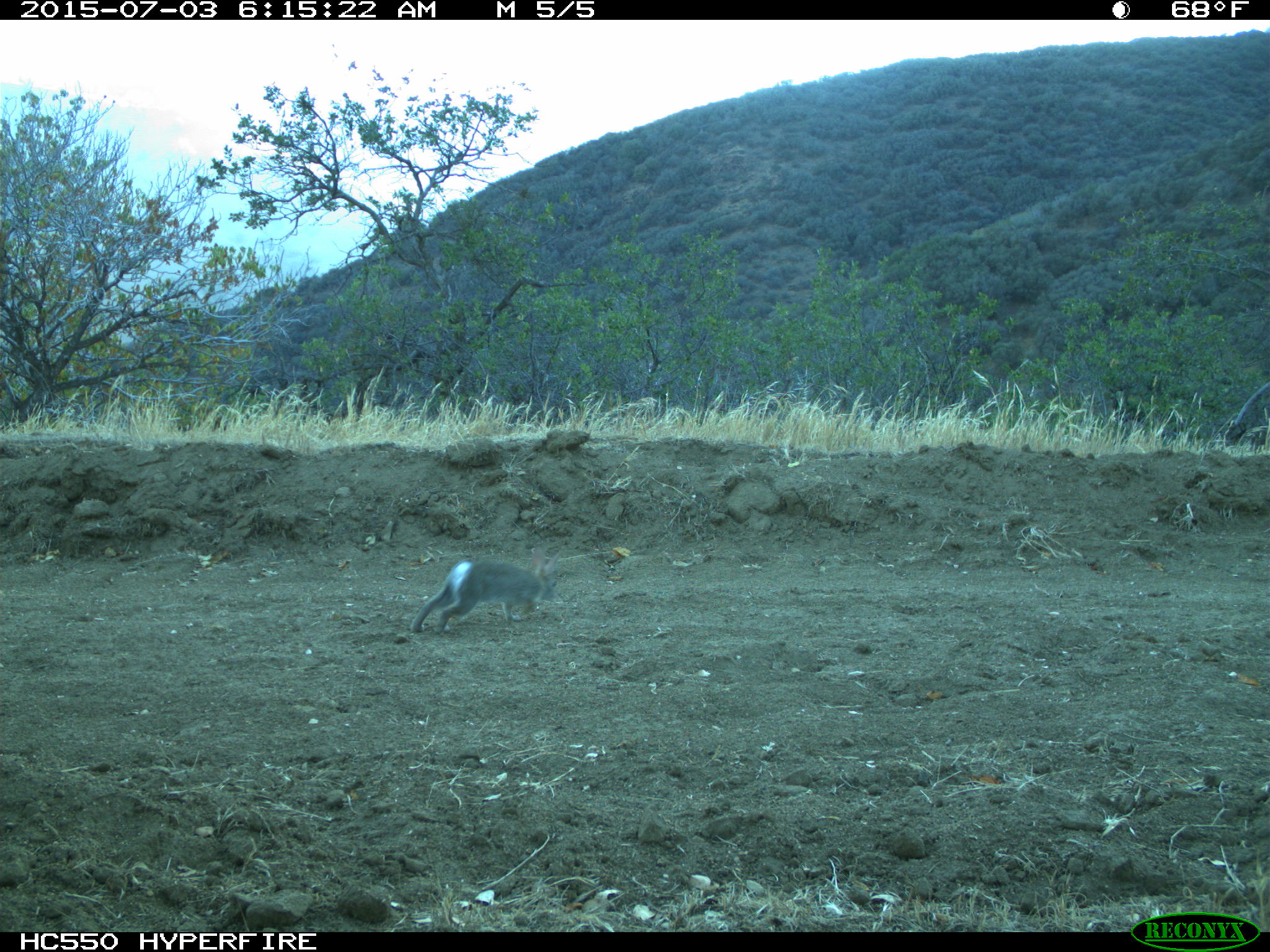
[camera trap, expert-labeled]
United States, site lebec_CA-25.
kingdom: Animalia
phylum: Chordata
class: Mammalia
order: Lagomorpha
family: Leporidae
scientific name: Leporidae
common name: rabbits and hares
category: unidentified rabbit